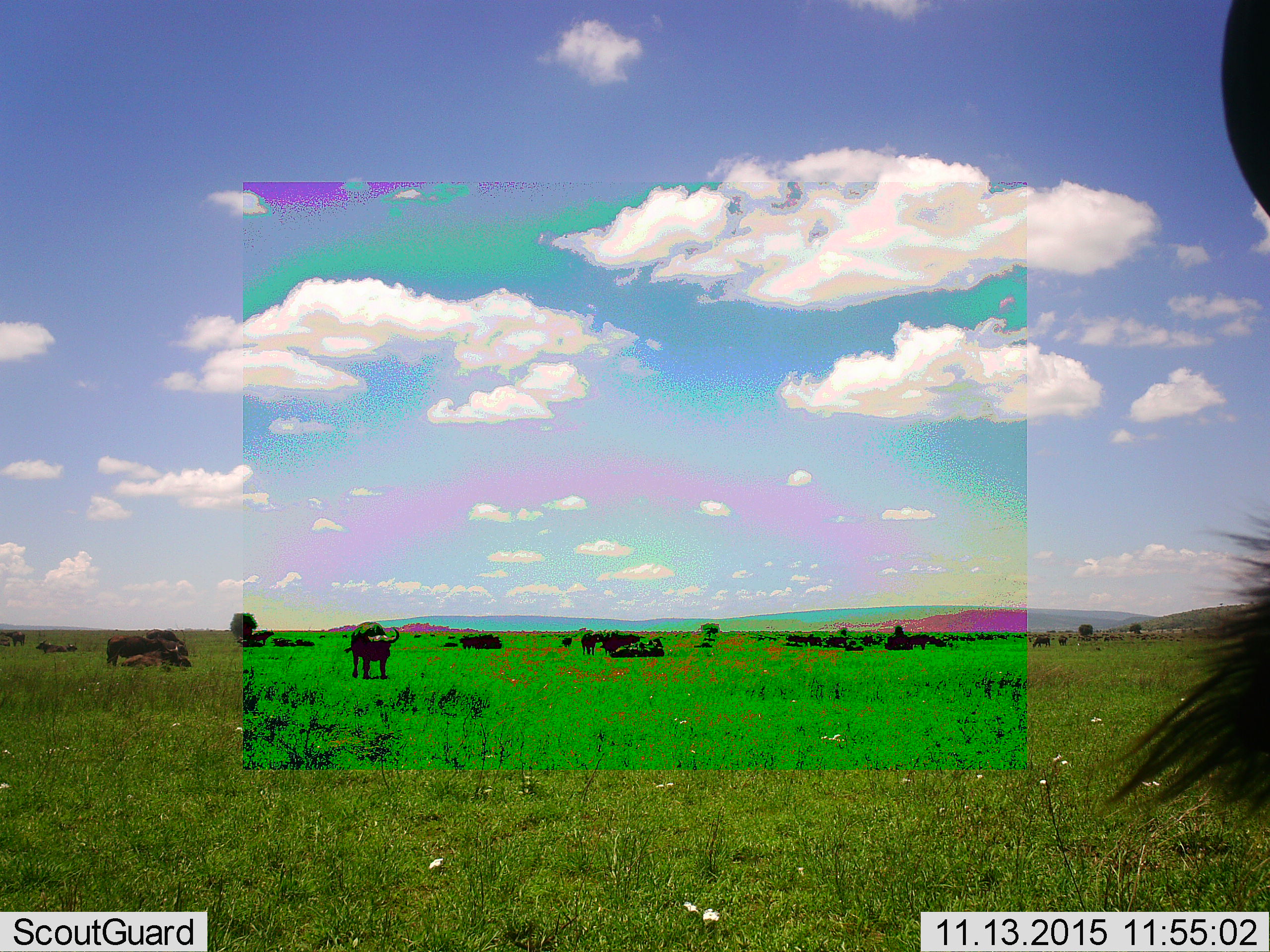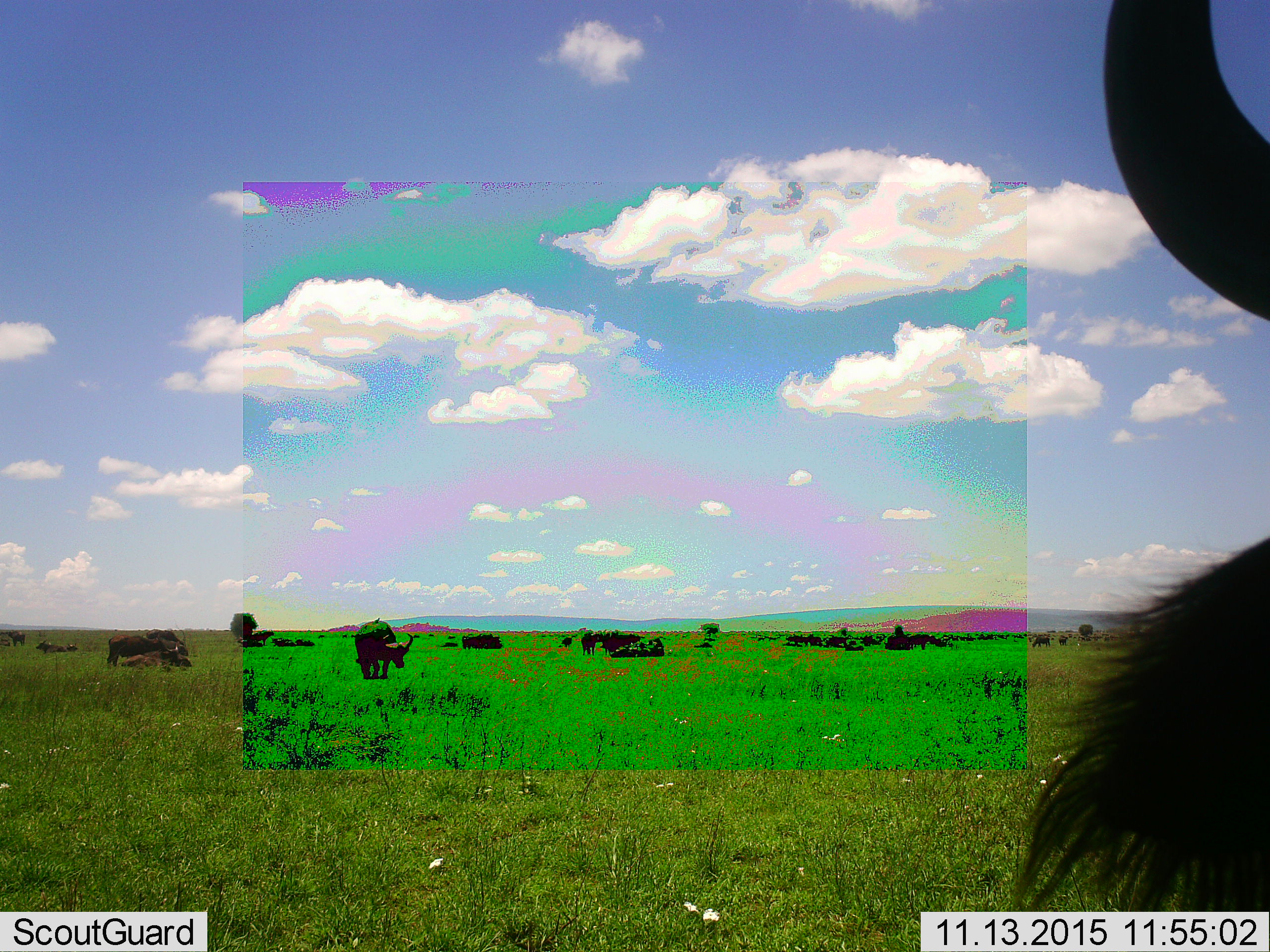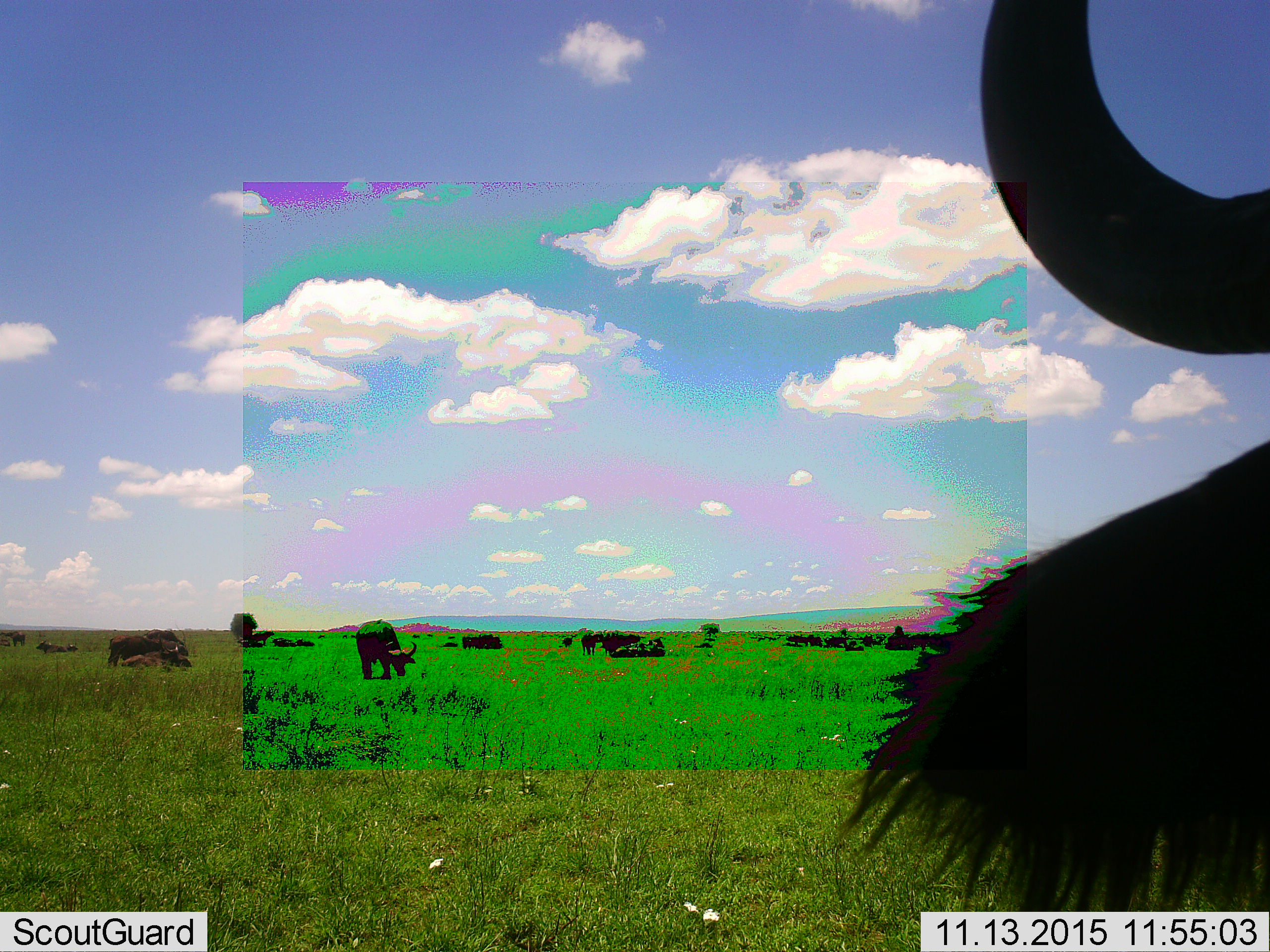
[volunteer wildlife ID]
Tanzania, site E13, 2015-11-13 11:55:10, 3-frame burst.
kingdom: Animalia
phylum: Chordata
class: Mammalia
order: Artiodactyla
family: Bovidae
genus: Syncerus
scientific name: Syncerus caffer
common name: cape buffalo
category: buffalo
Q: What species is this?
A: Buffalo (cape buffalo) (Syncerus caffer).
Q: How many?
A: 11-50.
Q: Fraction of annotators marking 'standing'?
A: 69%.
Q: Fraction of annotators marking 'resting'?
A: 75%.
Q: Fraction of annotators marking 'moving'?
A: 38%.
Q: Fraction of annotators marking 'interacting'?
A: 6%.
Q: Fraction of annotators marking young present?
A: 25%.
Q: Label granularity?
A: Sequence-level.